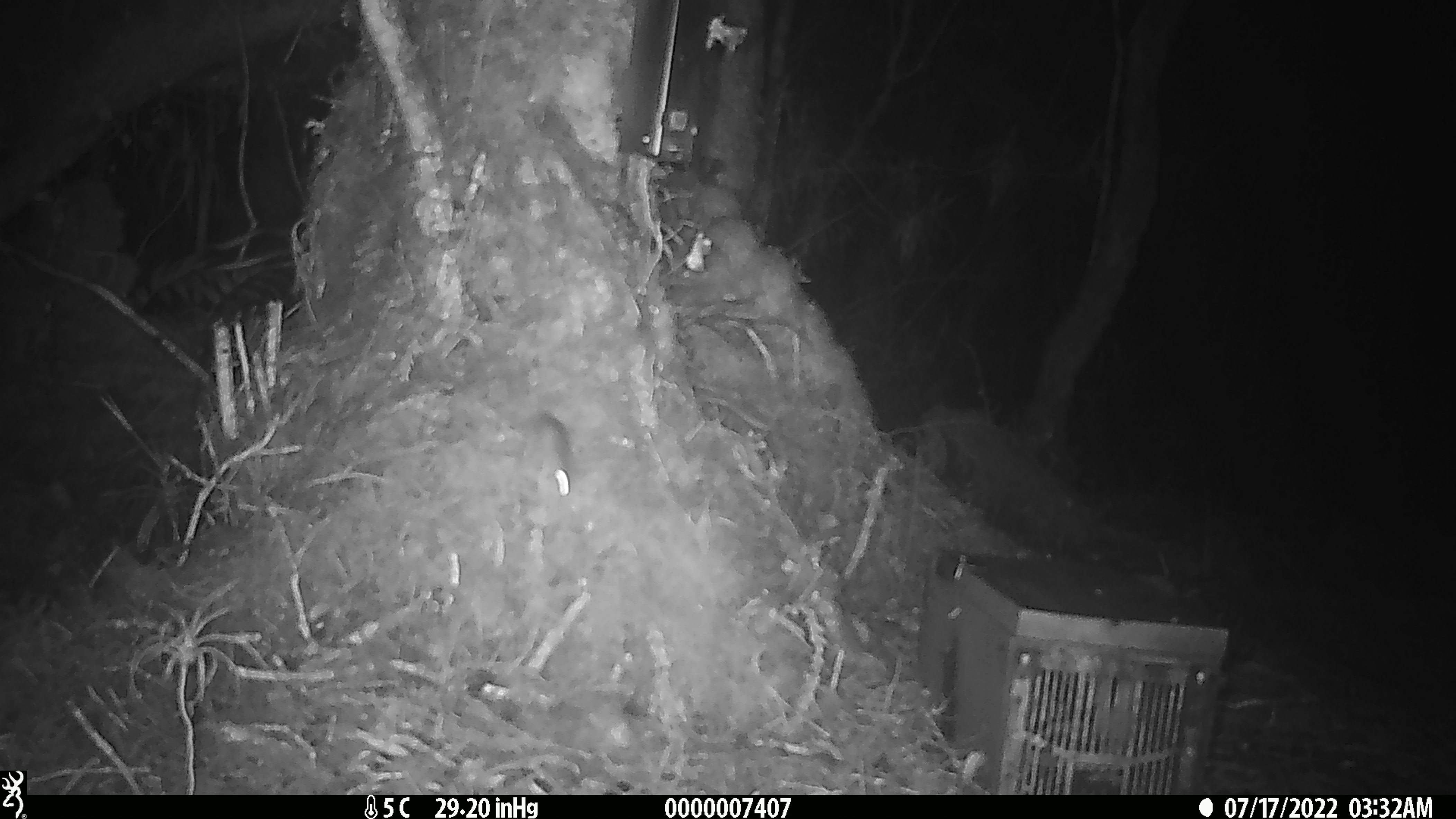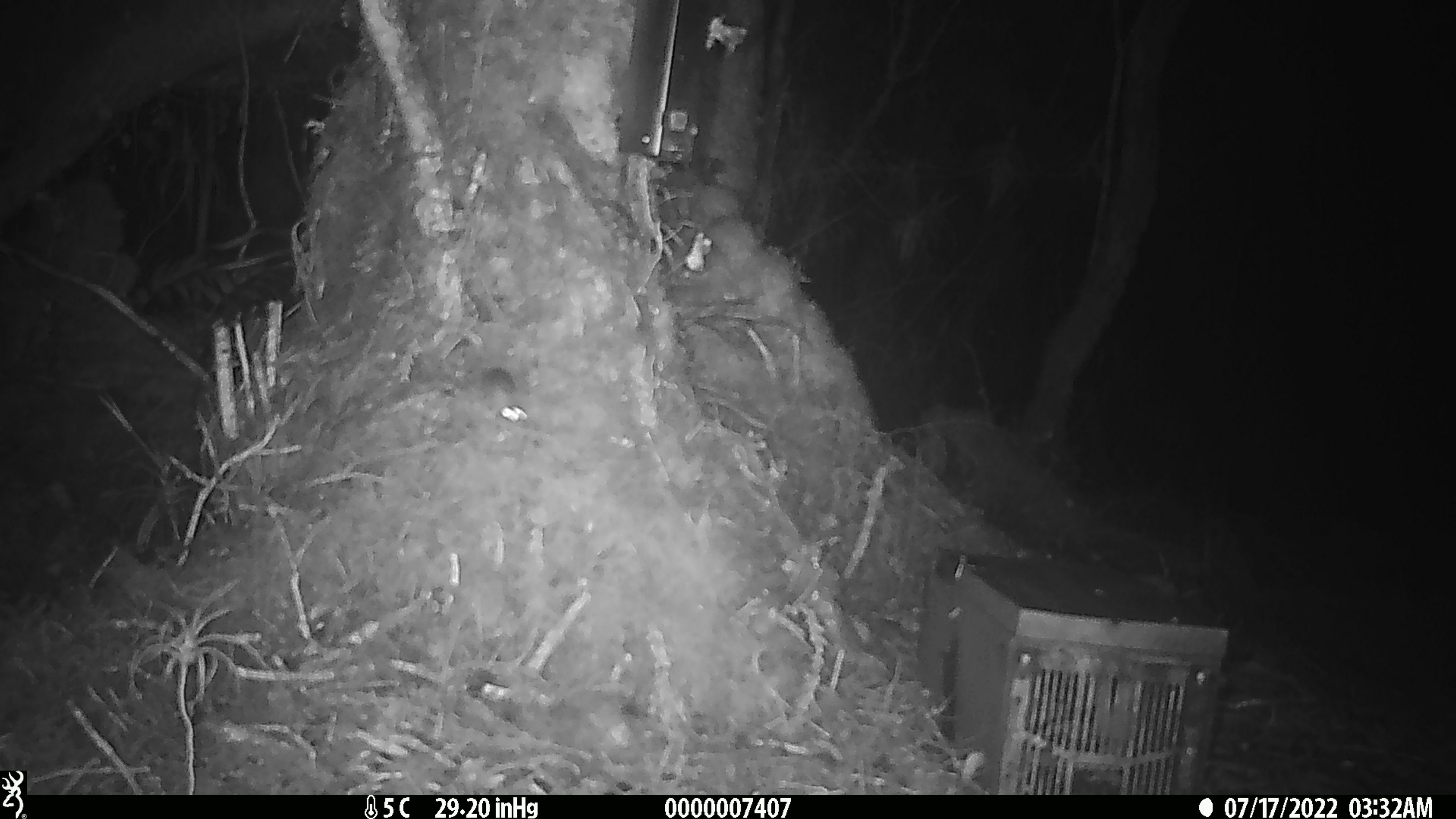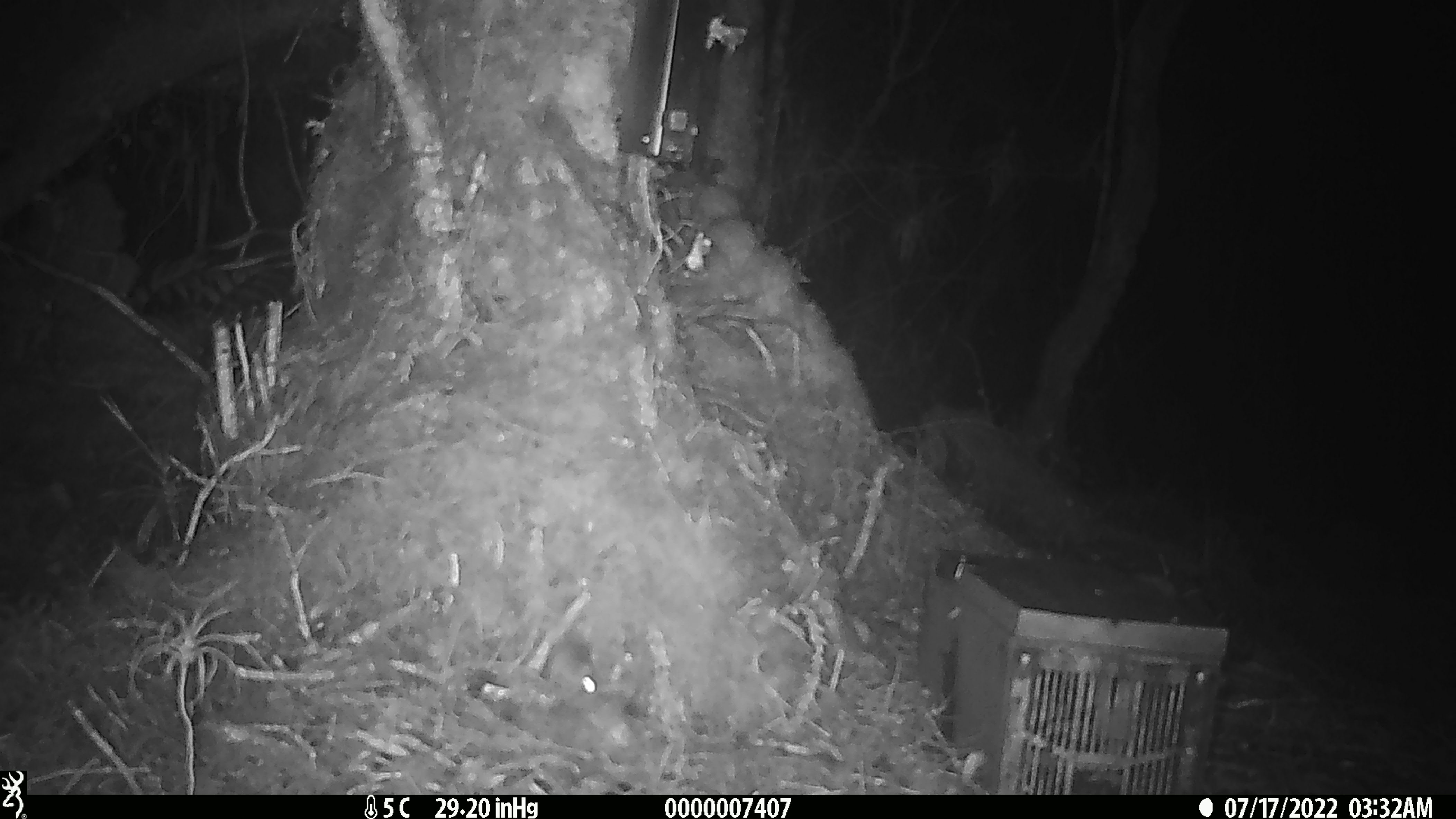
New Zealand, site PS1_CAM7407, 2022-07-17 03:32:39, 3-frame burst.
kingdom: Animalia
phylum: Chordata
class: Mammalia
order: Rodentia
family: Muridae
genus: Mus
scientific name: Mus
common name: mouse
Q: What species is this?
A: Mouse (Mus).